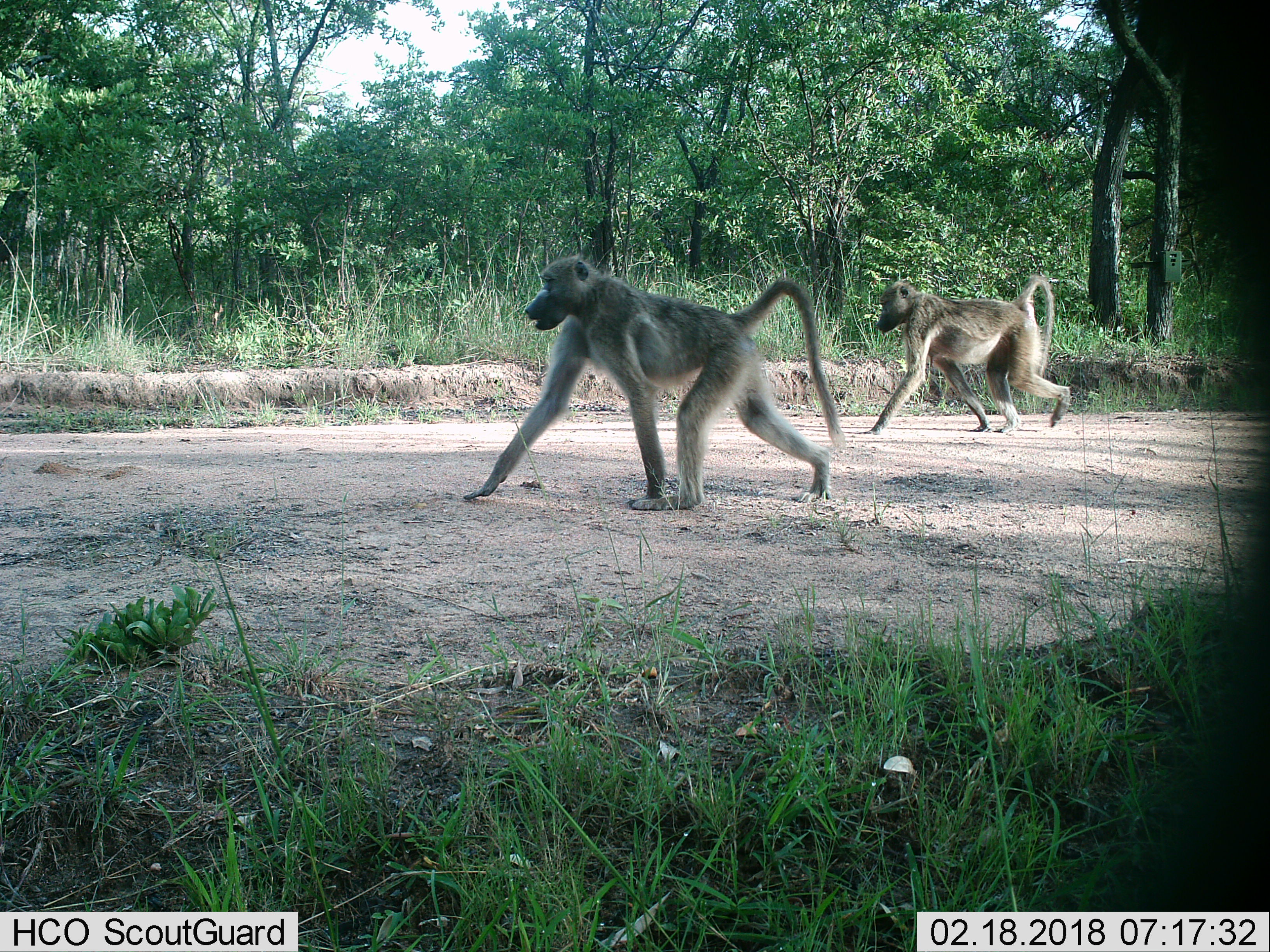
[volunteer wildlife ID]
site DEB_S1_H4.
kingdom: Animalia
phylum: Chordata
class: Mammalia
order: Primates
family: Cercopithecidae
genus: Papio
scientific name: Papio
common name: baboon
Baboon (Papio), count 2. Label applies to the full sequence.